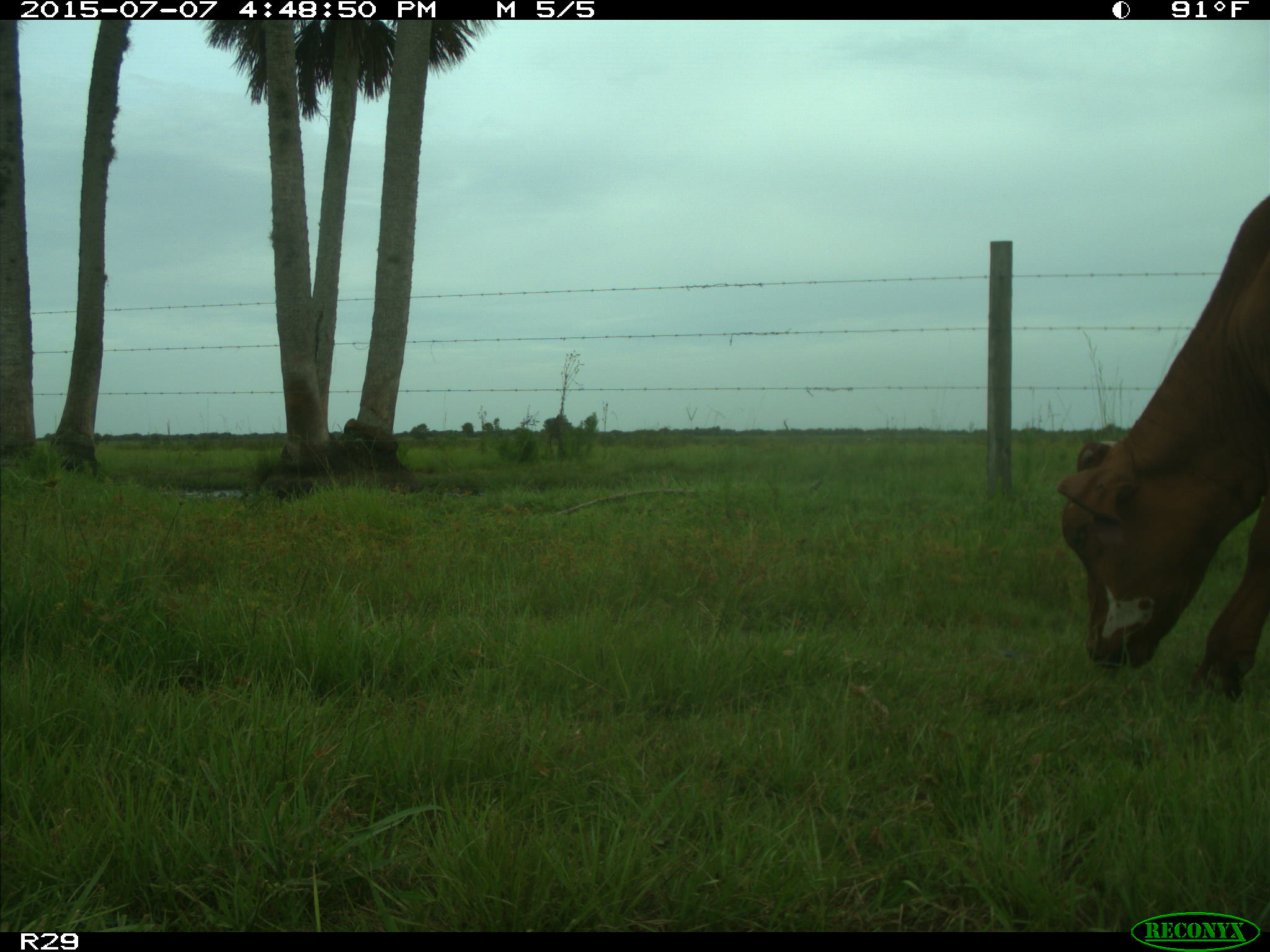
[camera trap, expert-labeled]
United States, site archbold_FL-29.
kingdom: Animalia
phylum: Chordata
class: Mammalia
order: Artiodactyla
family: Bovidae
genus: Bos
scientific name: Bos taurus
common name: domestic cow